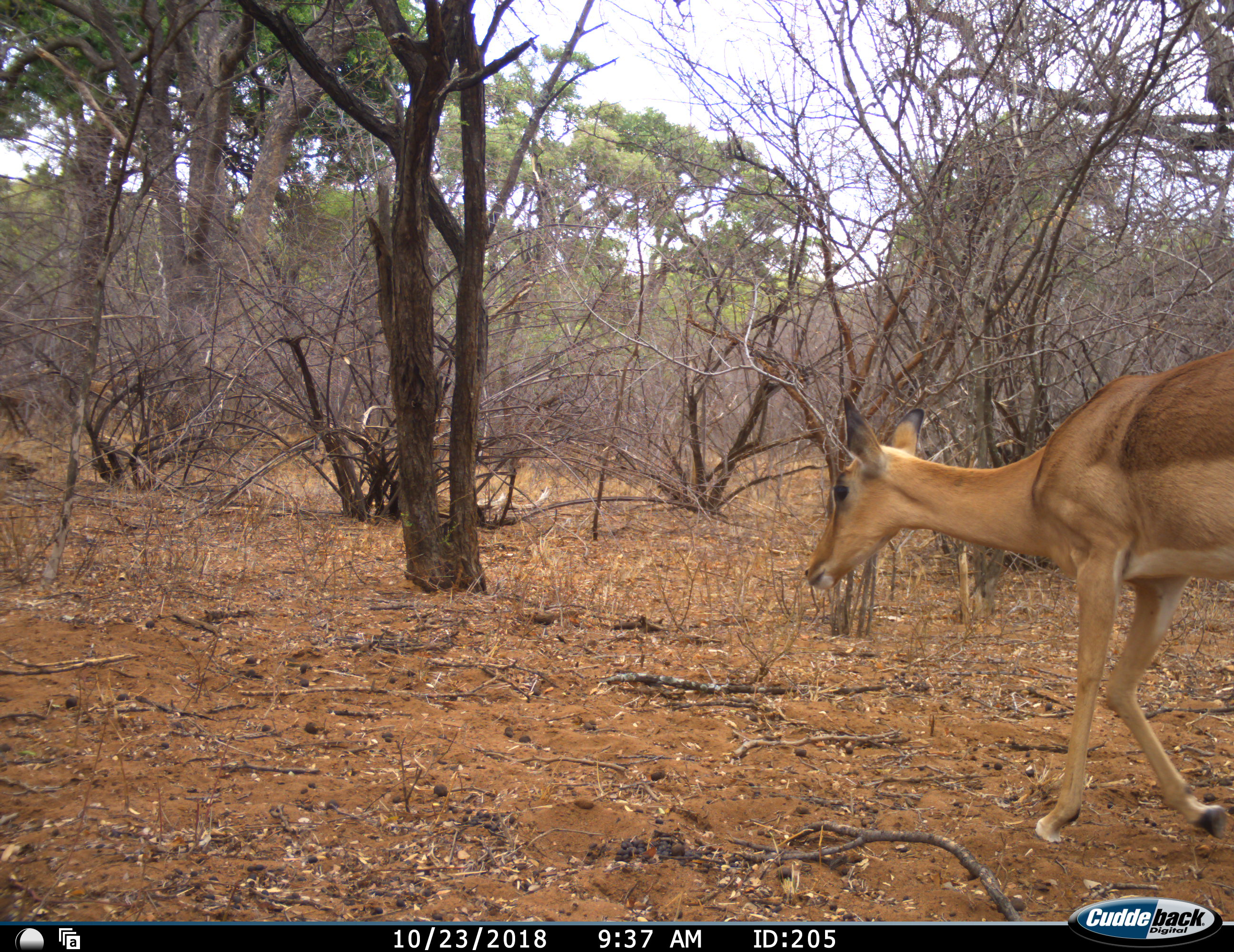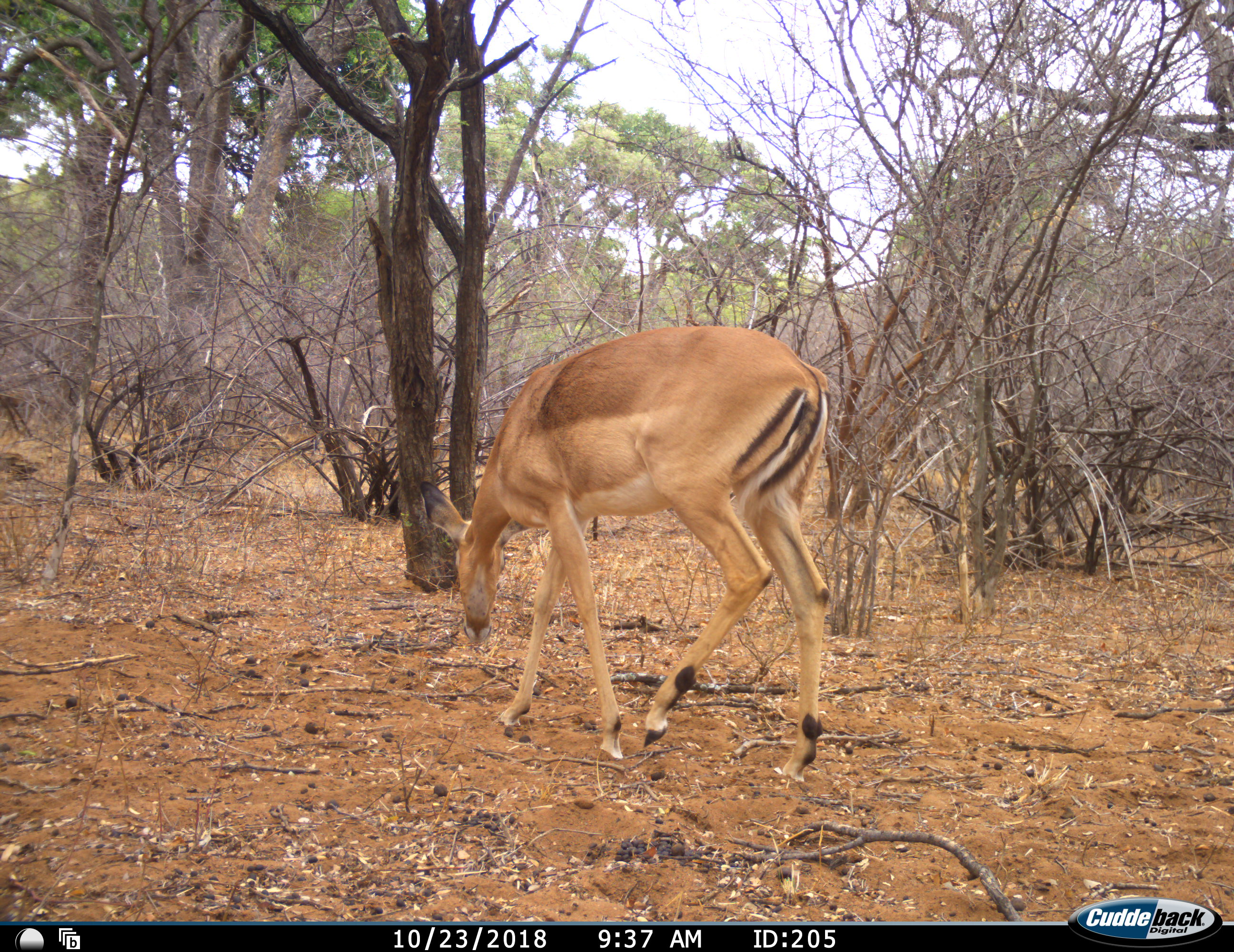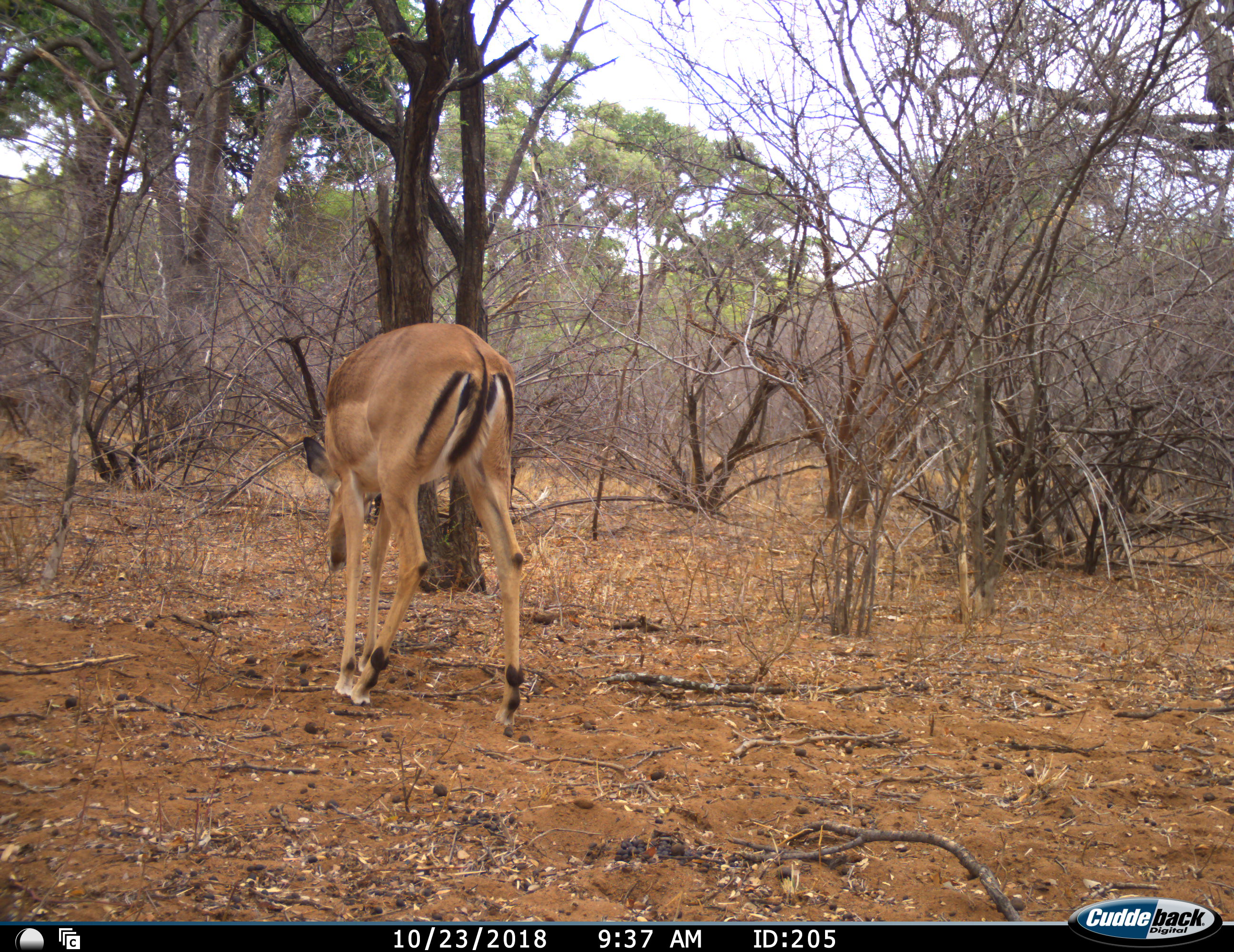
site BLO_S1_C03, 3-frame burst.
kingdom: Animalia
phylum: Chordata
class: Mammalia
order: Artiodactyla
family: Bovidae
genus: Aepyceros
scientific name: Aepyceros melampus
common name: impala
Impala (Aepyceros melampus), count 1. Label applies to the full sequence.